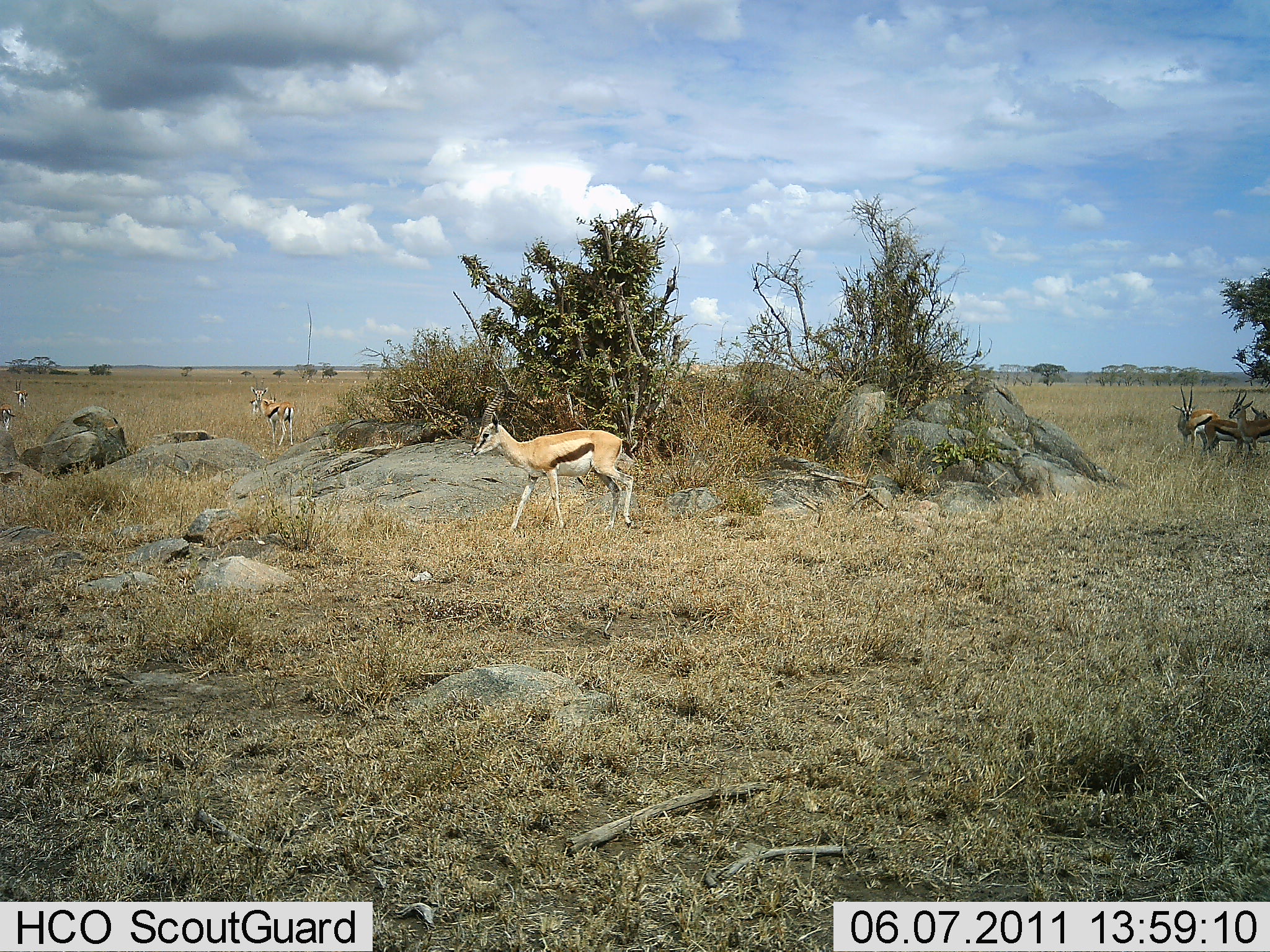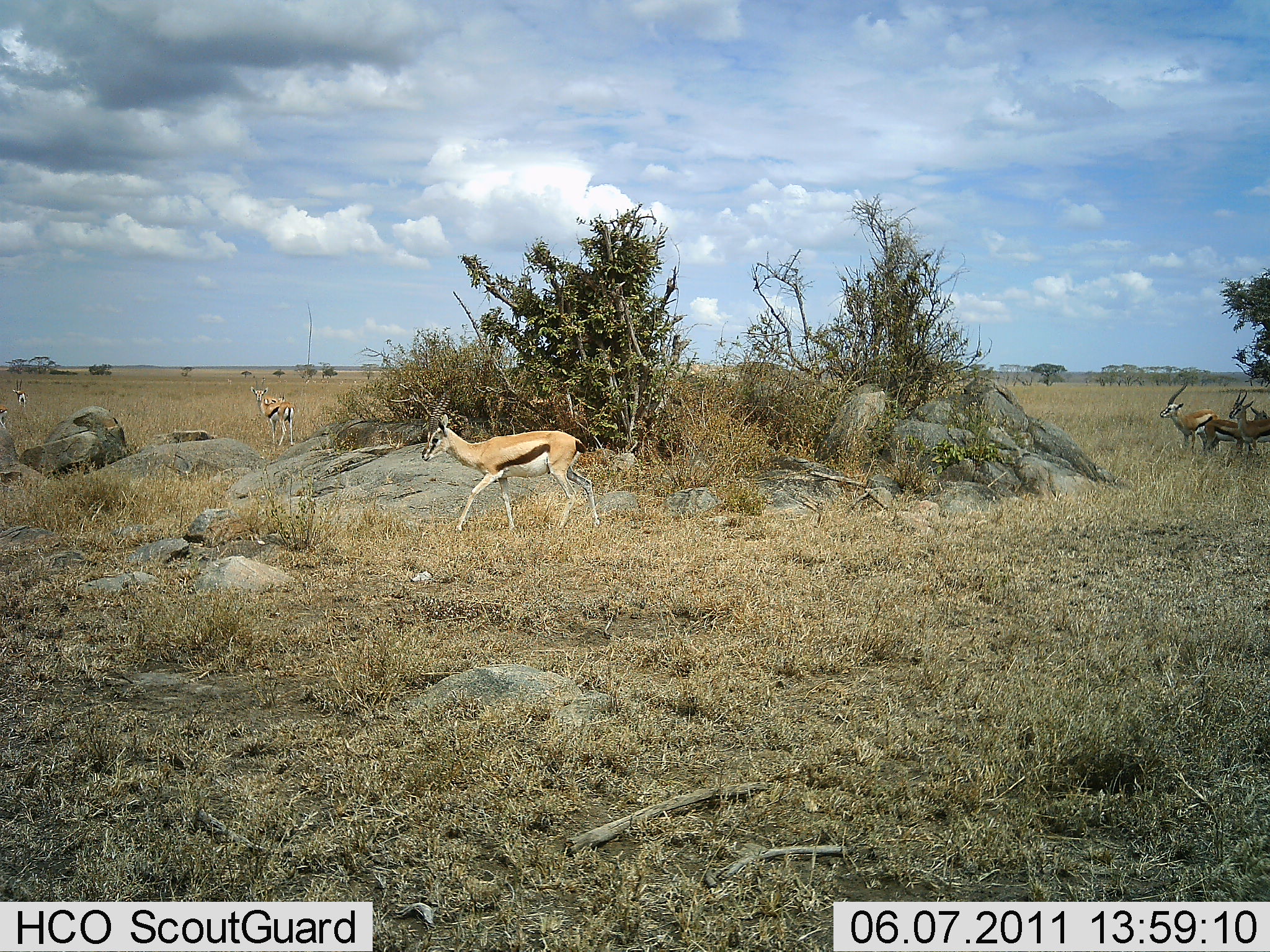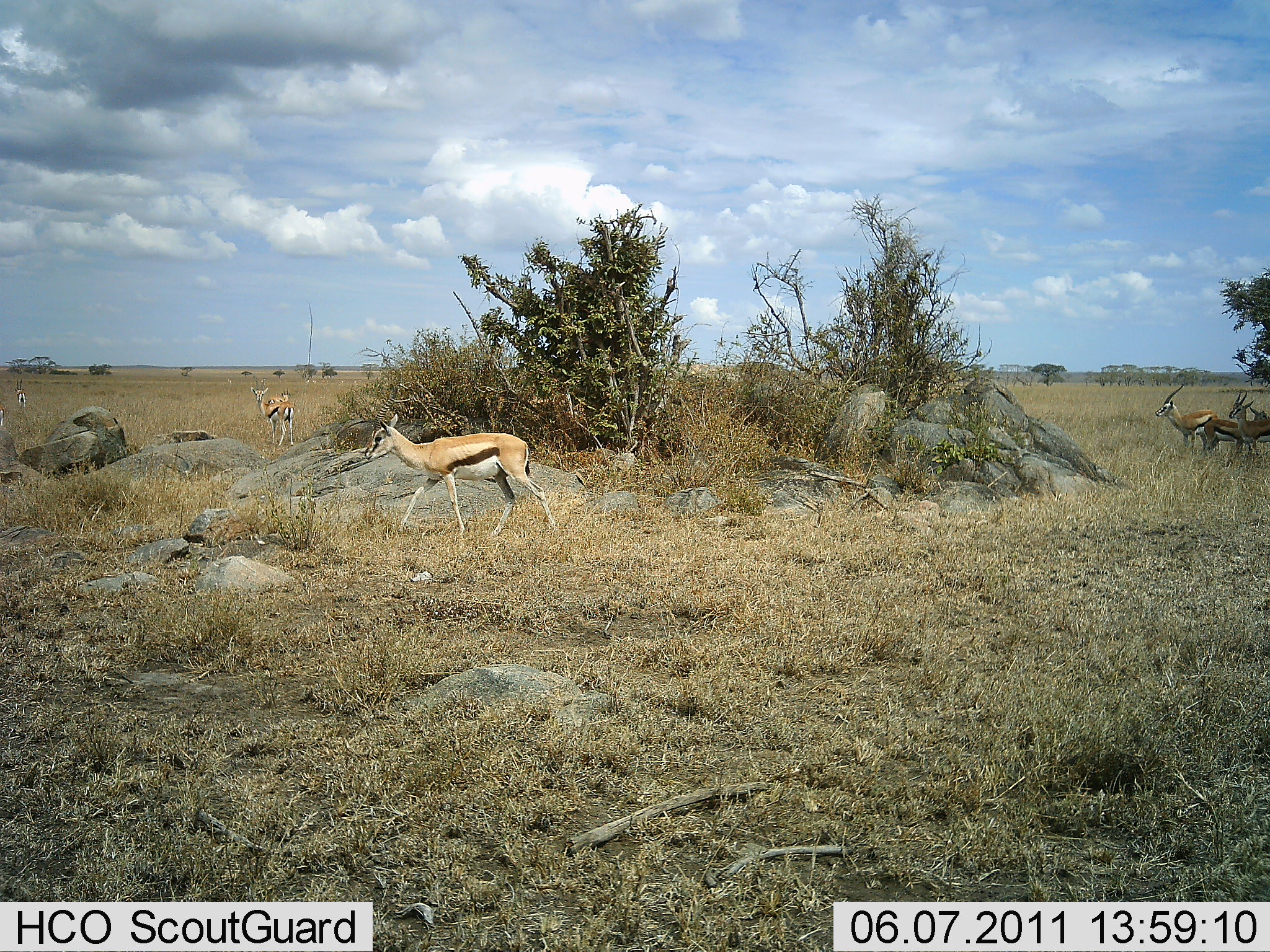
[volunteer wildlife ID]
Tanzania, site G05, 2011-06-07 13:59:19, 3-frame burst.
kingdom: Animalia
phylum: Chordata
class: Mammalia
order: Artiodactyla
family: Bovidae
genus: Eudorcas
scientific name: Eudorcas thomsonii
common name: thomson's gazelle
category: gazellethomsons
Gazellethomsons (thomson's gazelle) (Eudorcas thomsonii), count 7. Behavior (volunteer vote fractions): standing 86%, resting 0%, moving 71%, interacting 7%. Young present (vote fraction): 0%. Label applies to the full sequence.